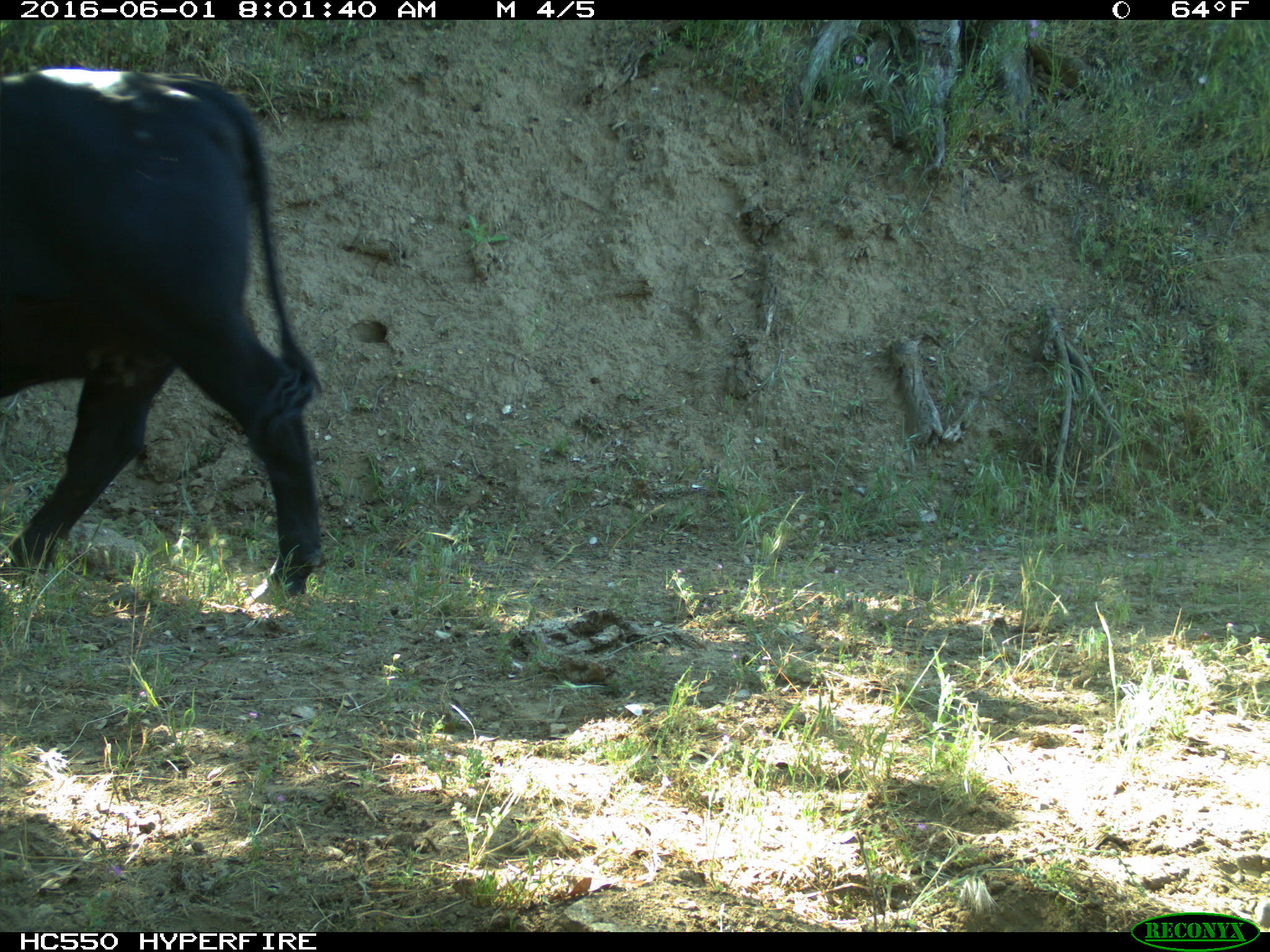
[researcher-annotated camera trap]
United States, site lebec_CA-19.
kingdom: Animalia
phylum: Chordata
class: Mammalia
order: Artiodactyla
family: Bovidae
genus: Bos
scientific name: Bos taurus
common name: domestic cow